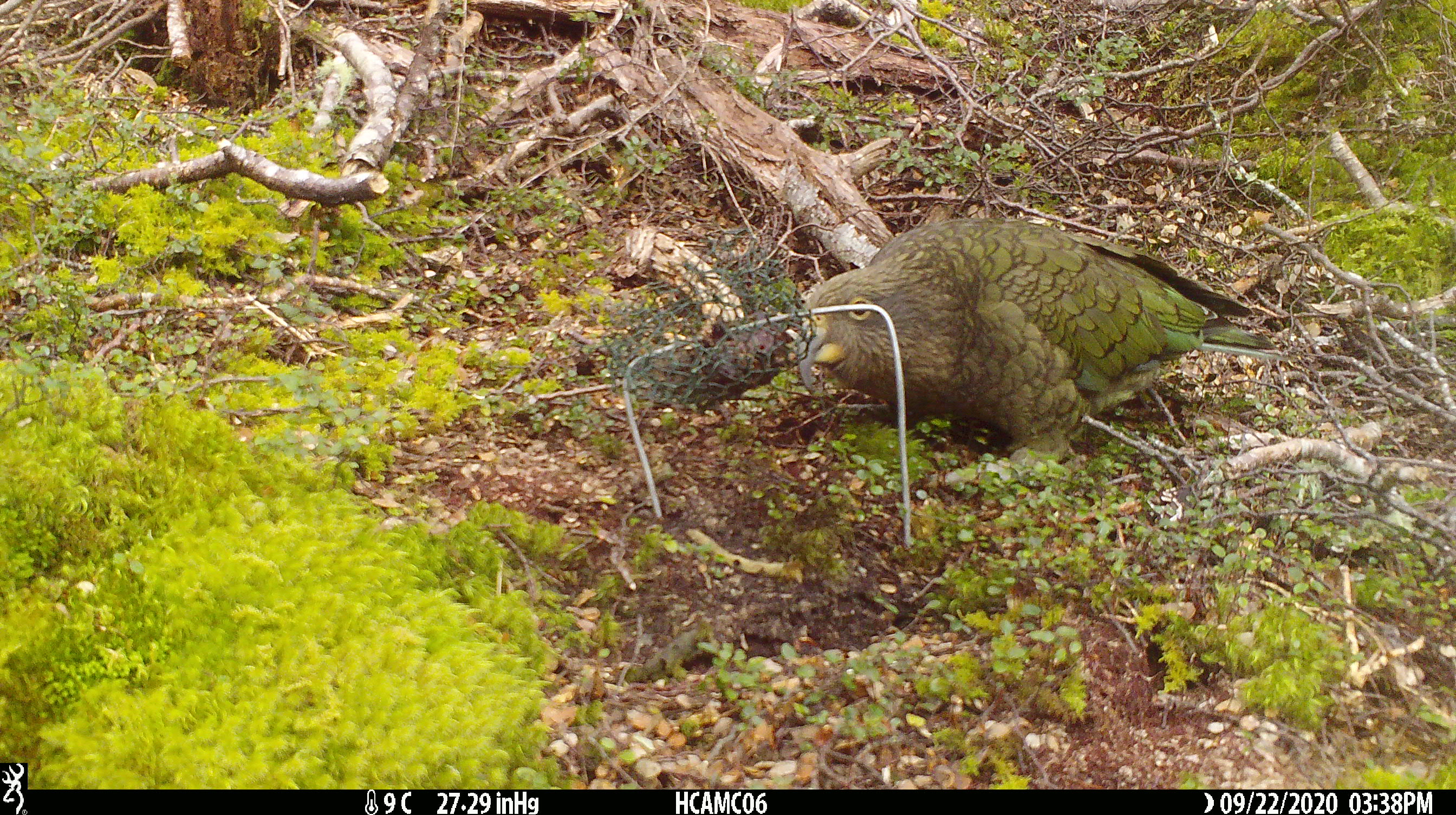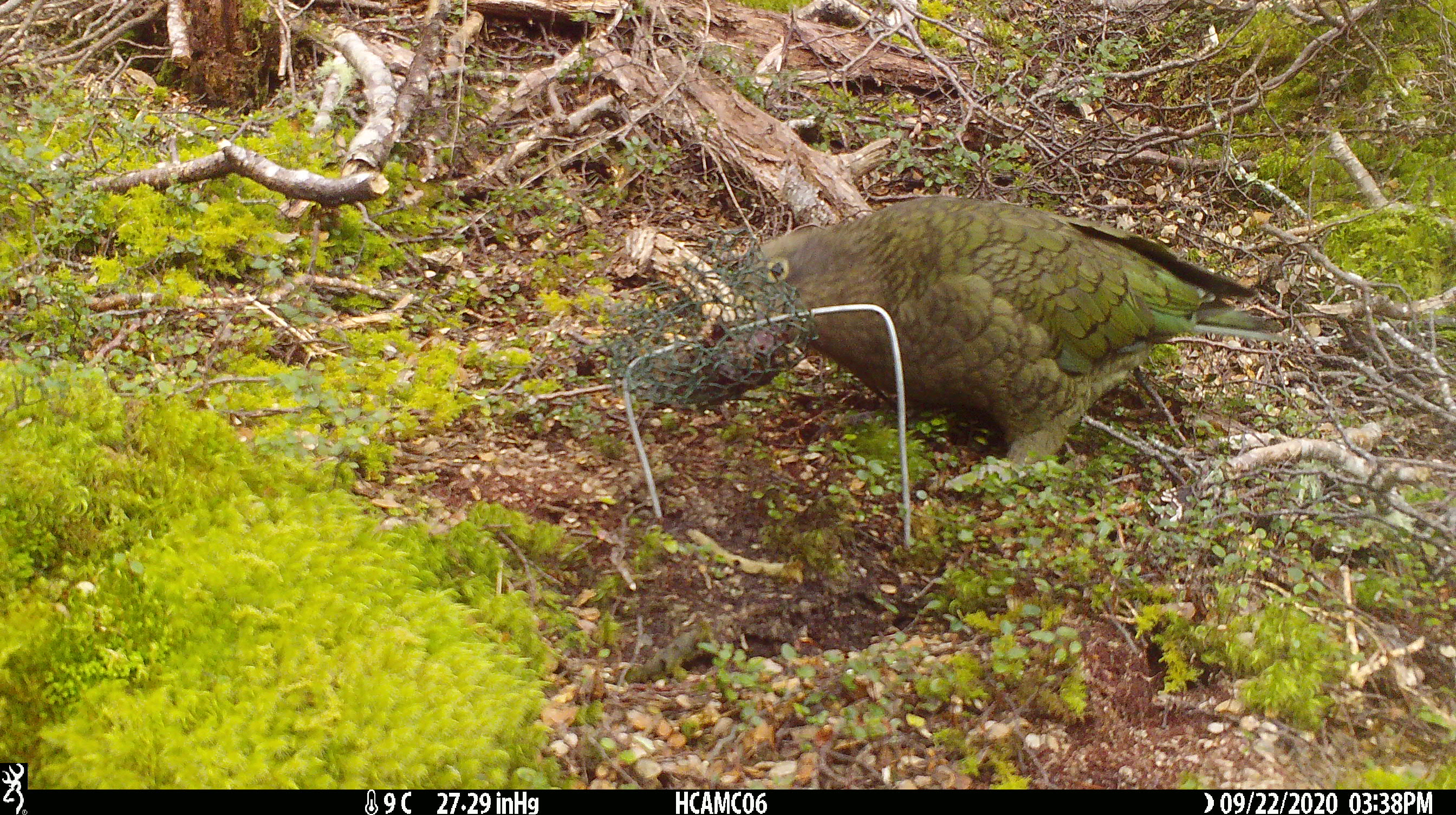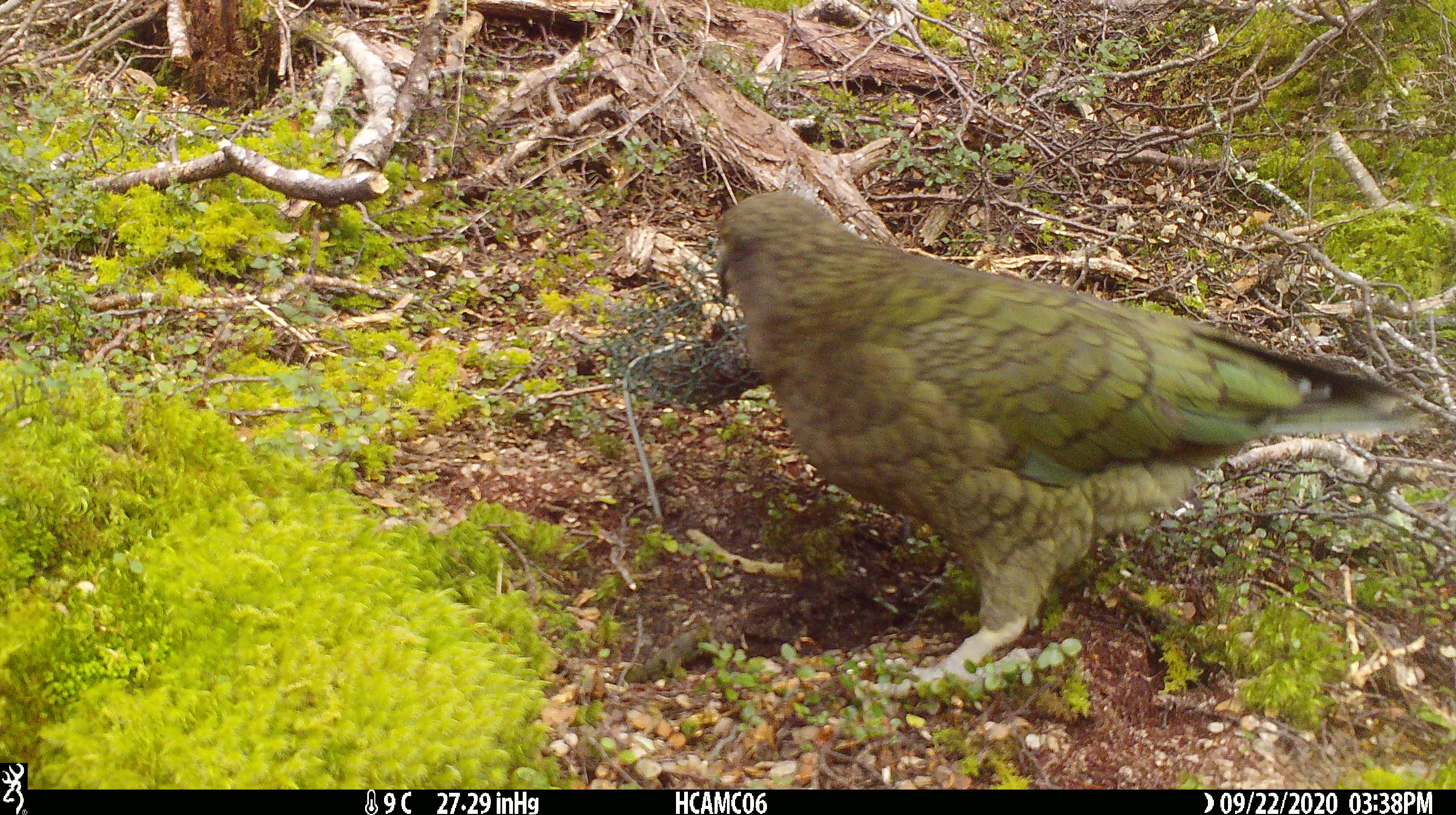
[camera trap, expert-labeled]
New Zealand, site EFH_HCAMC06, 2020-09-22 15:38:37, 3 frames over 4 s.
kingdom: Animalia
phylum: Chordata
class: Aves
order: Psittaciformes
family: Strigopidae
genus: Nestor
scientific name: Nestor notabilis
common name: kea